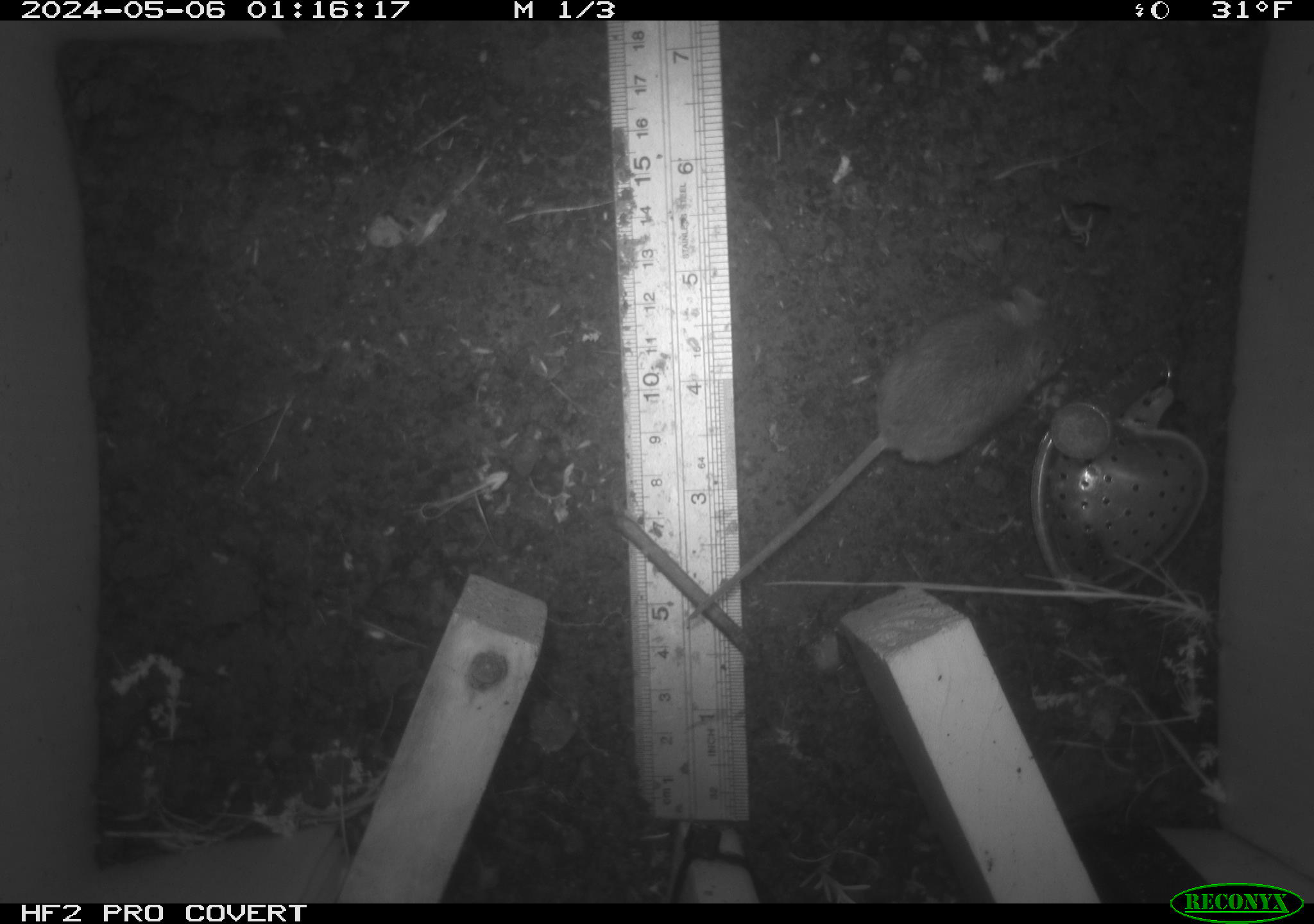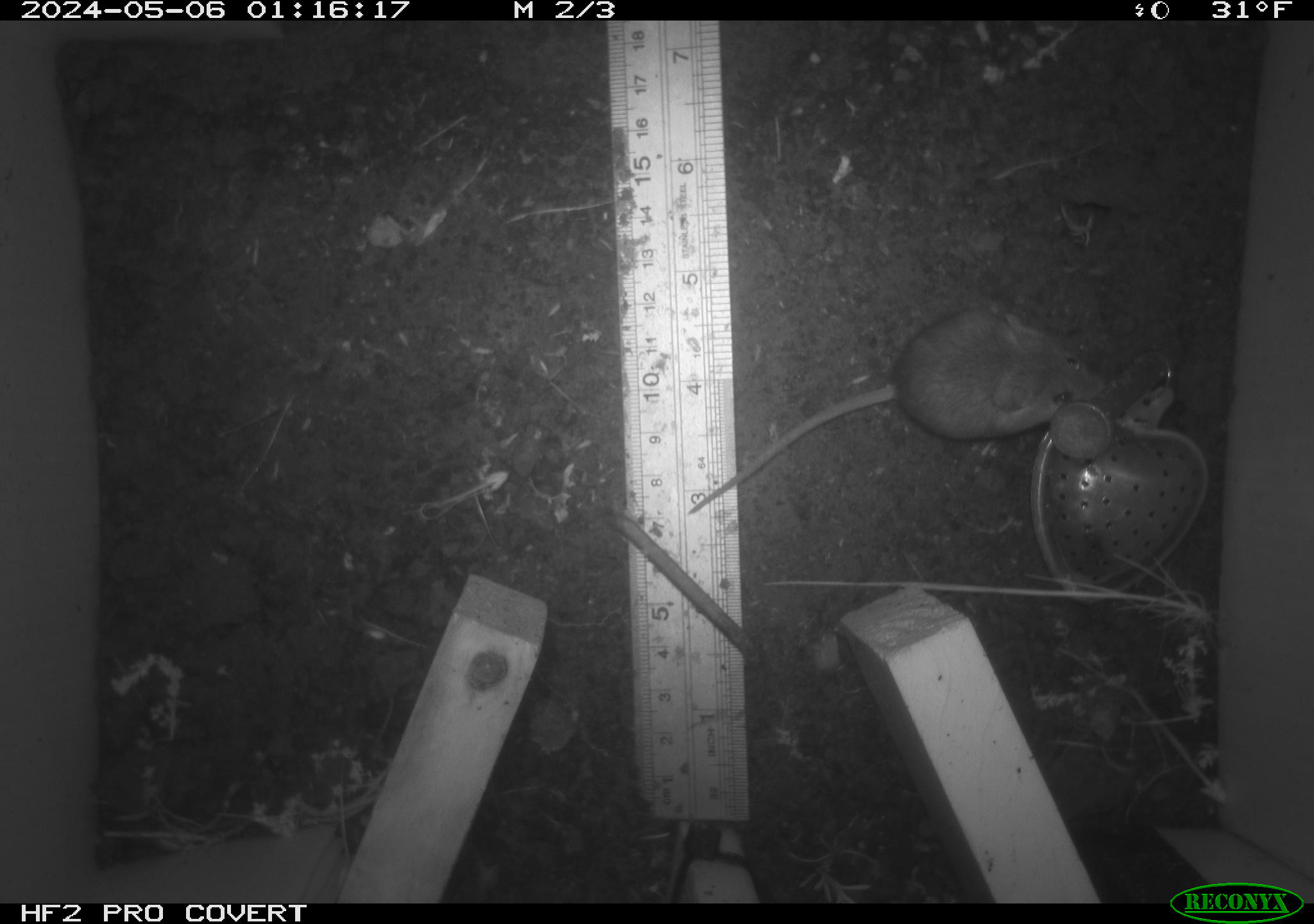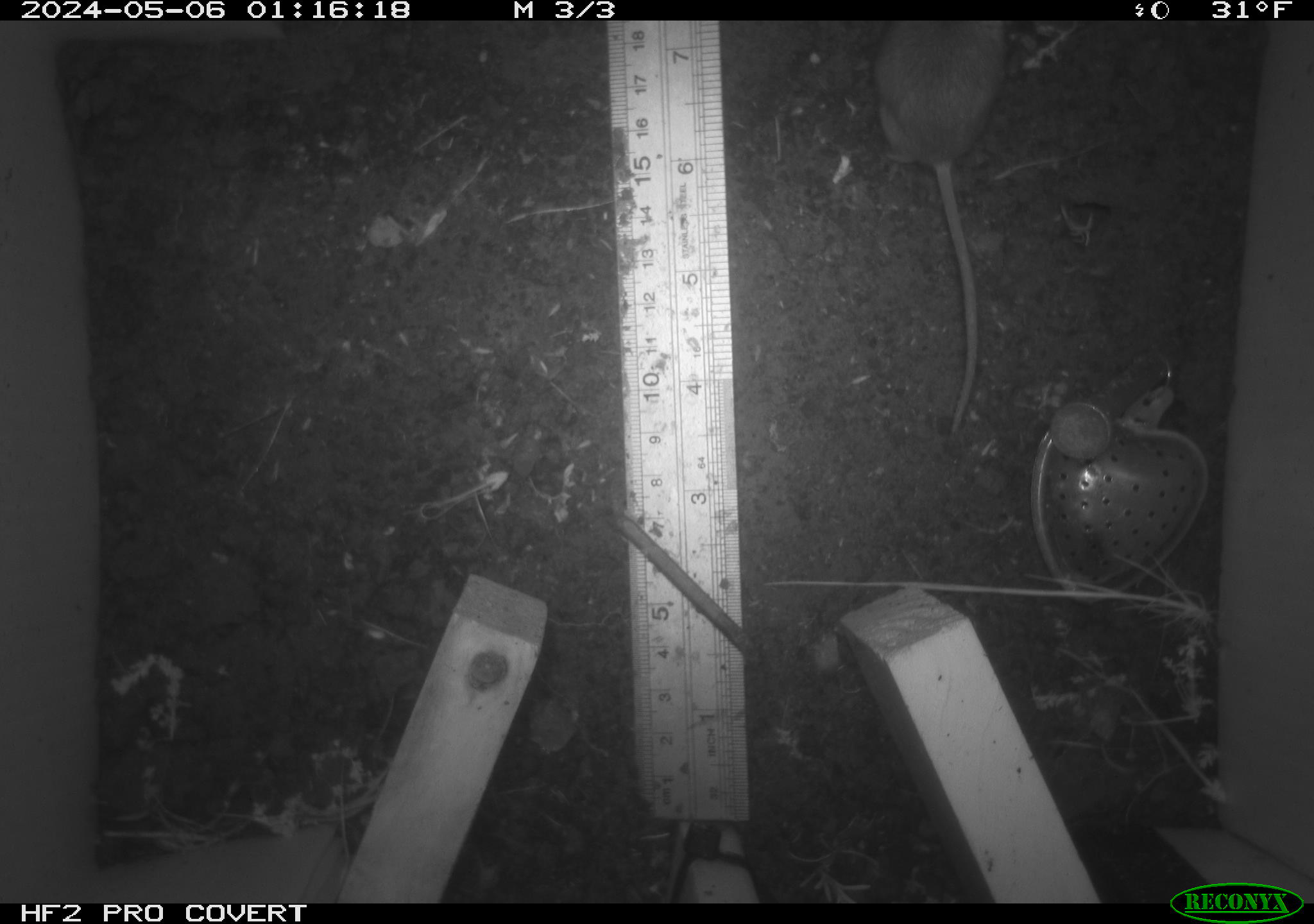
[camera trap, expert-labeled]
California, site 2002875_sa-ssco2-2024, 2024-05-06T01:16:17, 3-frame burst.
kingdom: Animalia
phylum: Chordata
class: Mammalia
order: Rodentia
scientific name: Rodentia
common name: mouse species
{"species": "mouse species (Rodentia)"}